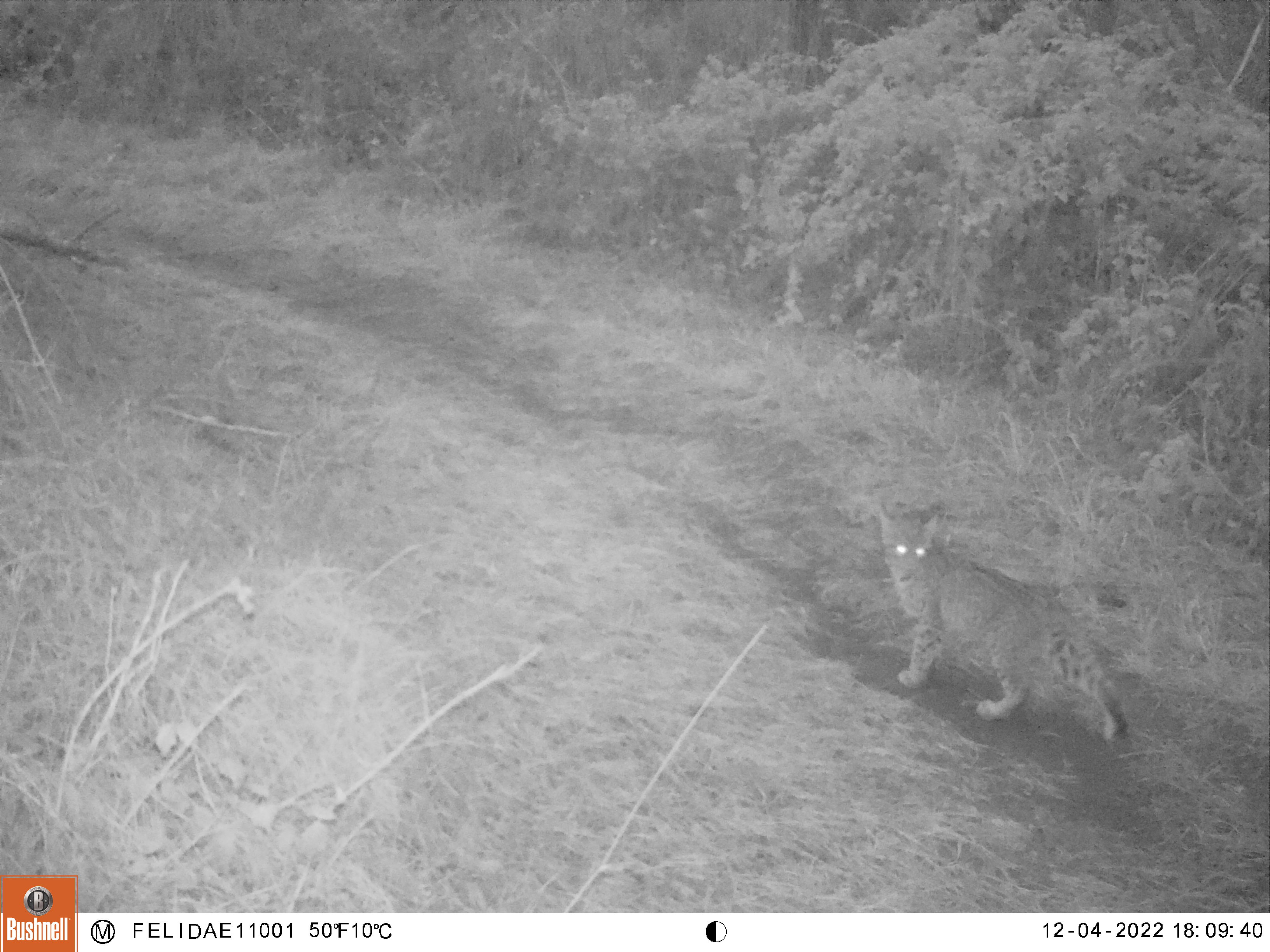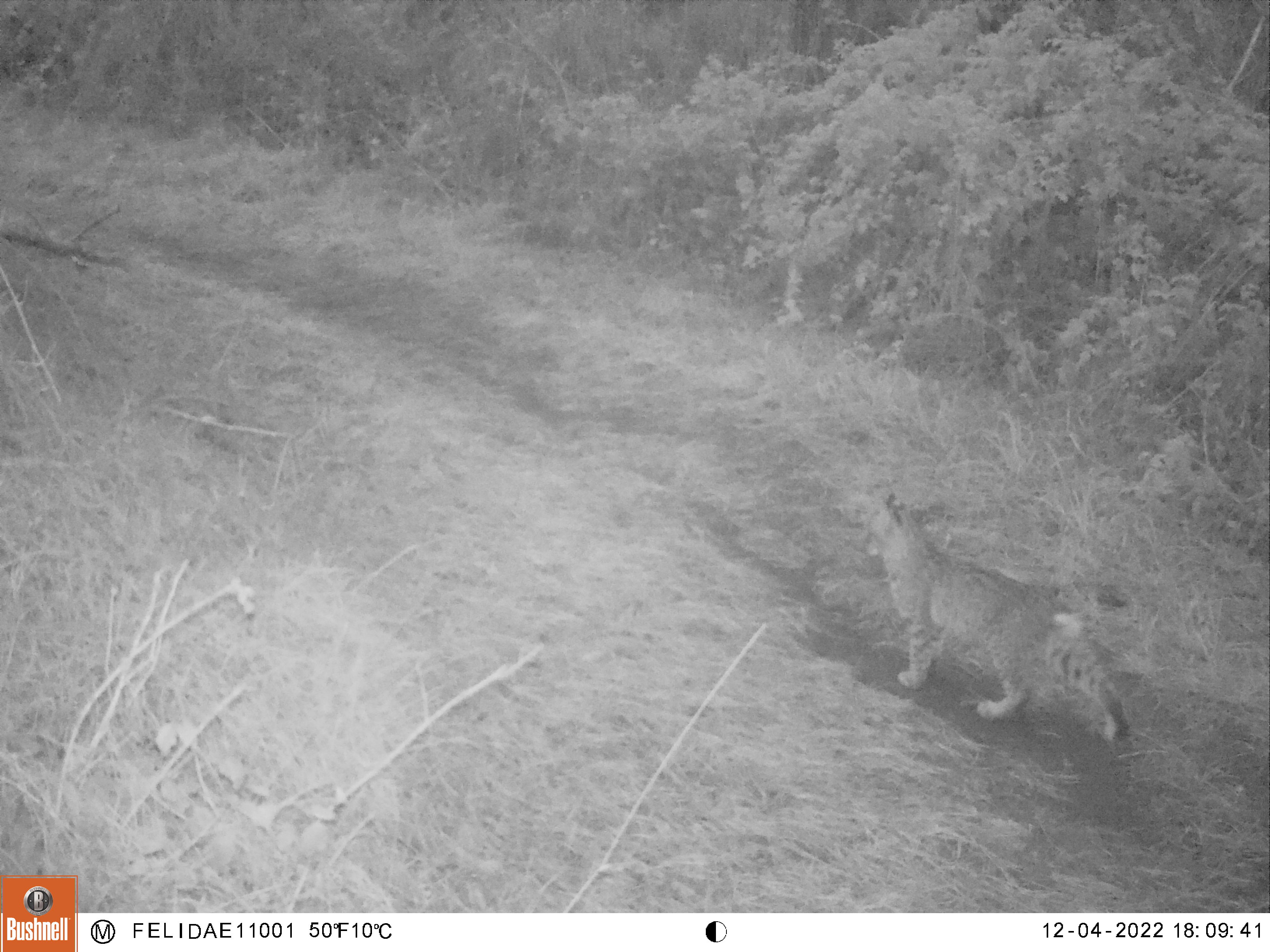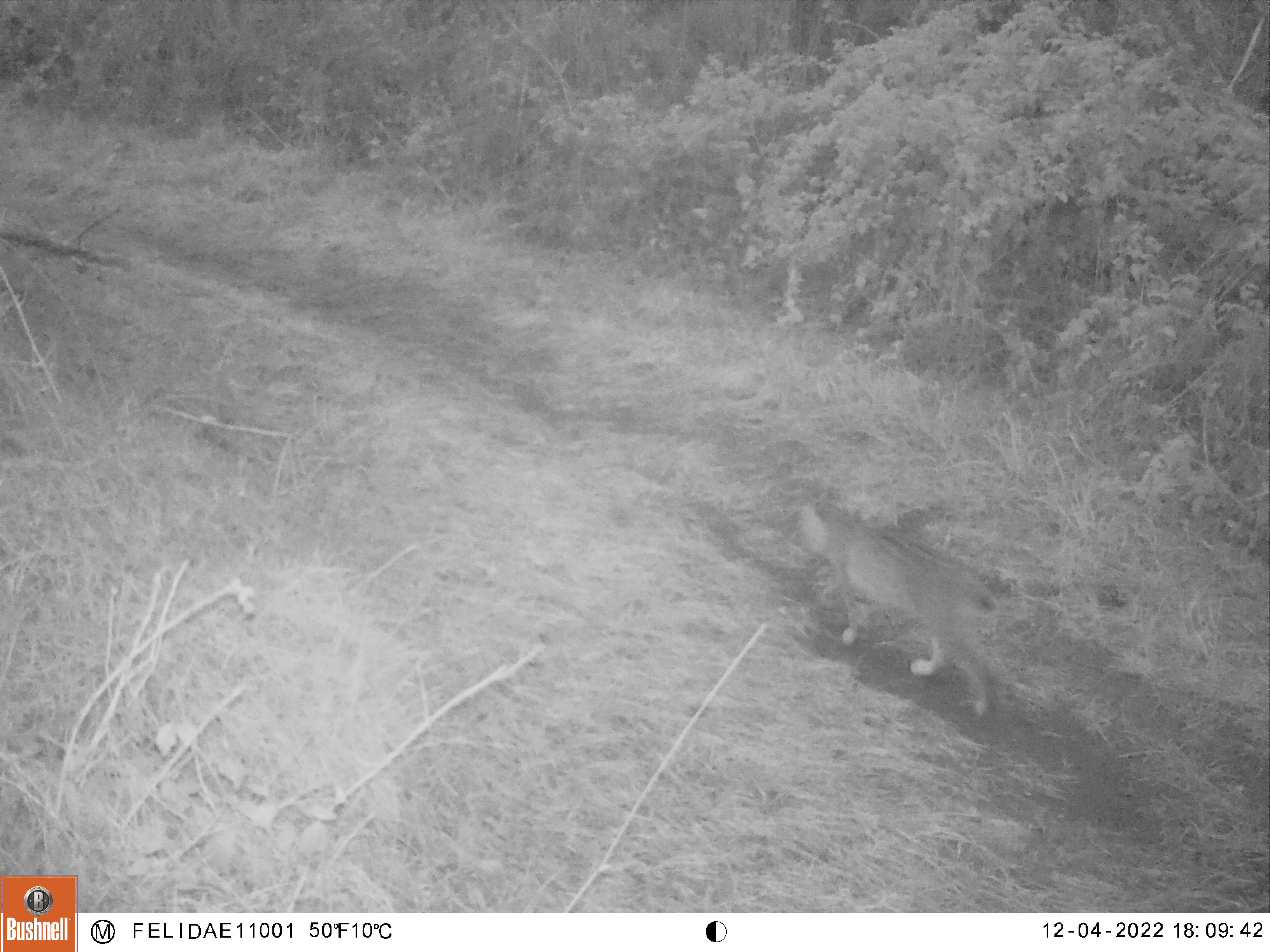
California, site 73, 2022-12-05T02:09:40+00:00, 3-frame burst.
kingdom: Animalia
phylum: Chordata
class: Mammalia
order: Carnivora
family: Felidae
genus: Lynx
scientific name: Lynx rufus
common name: bobcat